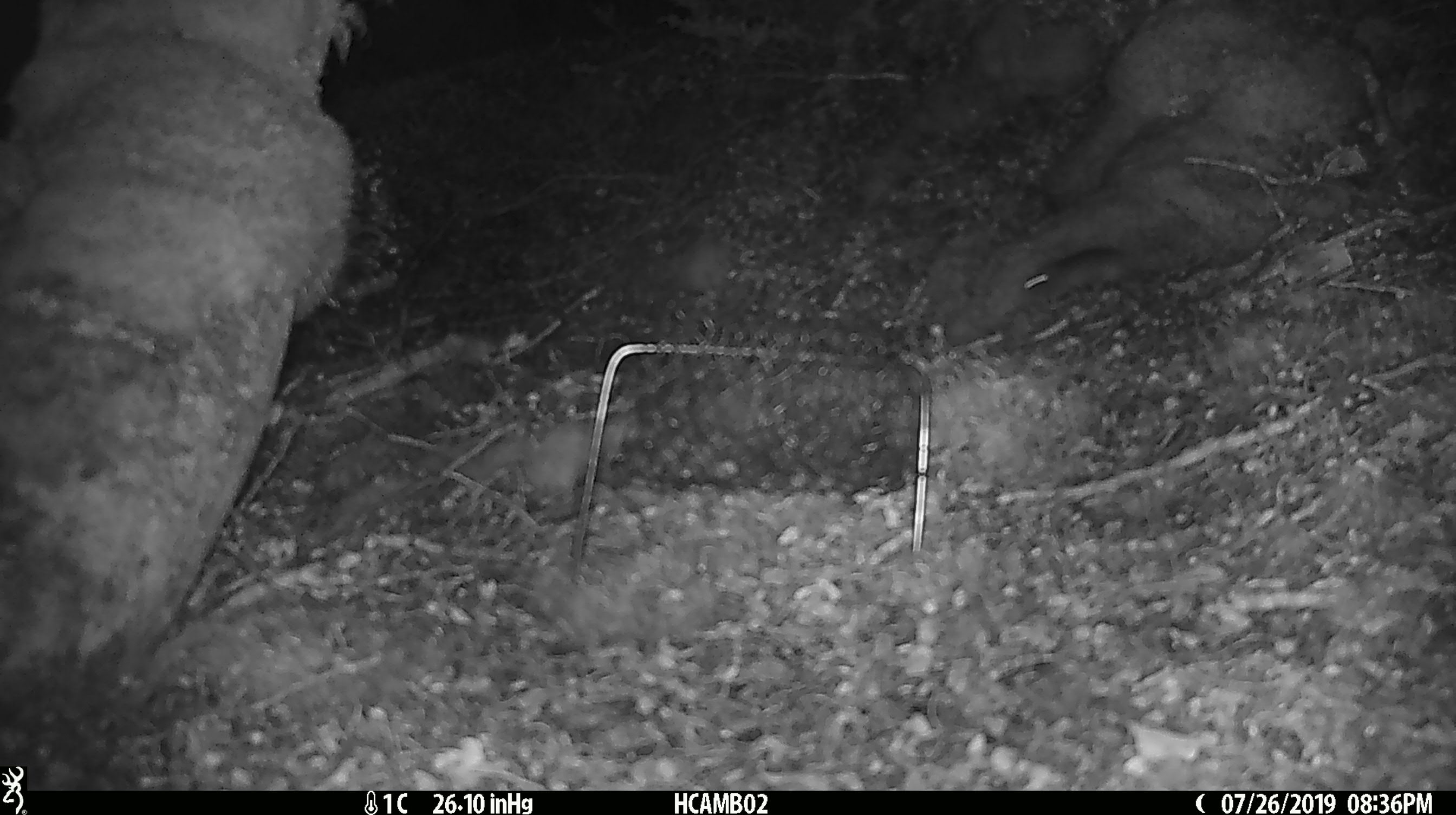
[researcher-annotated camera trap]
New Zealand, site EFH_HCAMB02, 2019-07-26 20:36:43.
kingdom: Animalia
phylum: Chordata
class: Mammalia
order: Rodentia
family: Muridae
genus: Mus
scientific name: Mus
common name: mouse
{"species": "mouse (Mus)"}